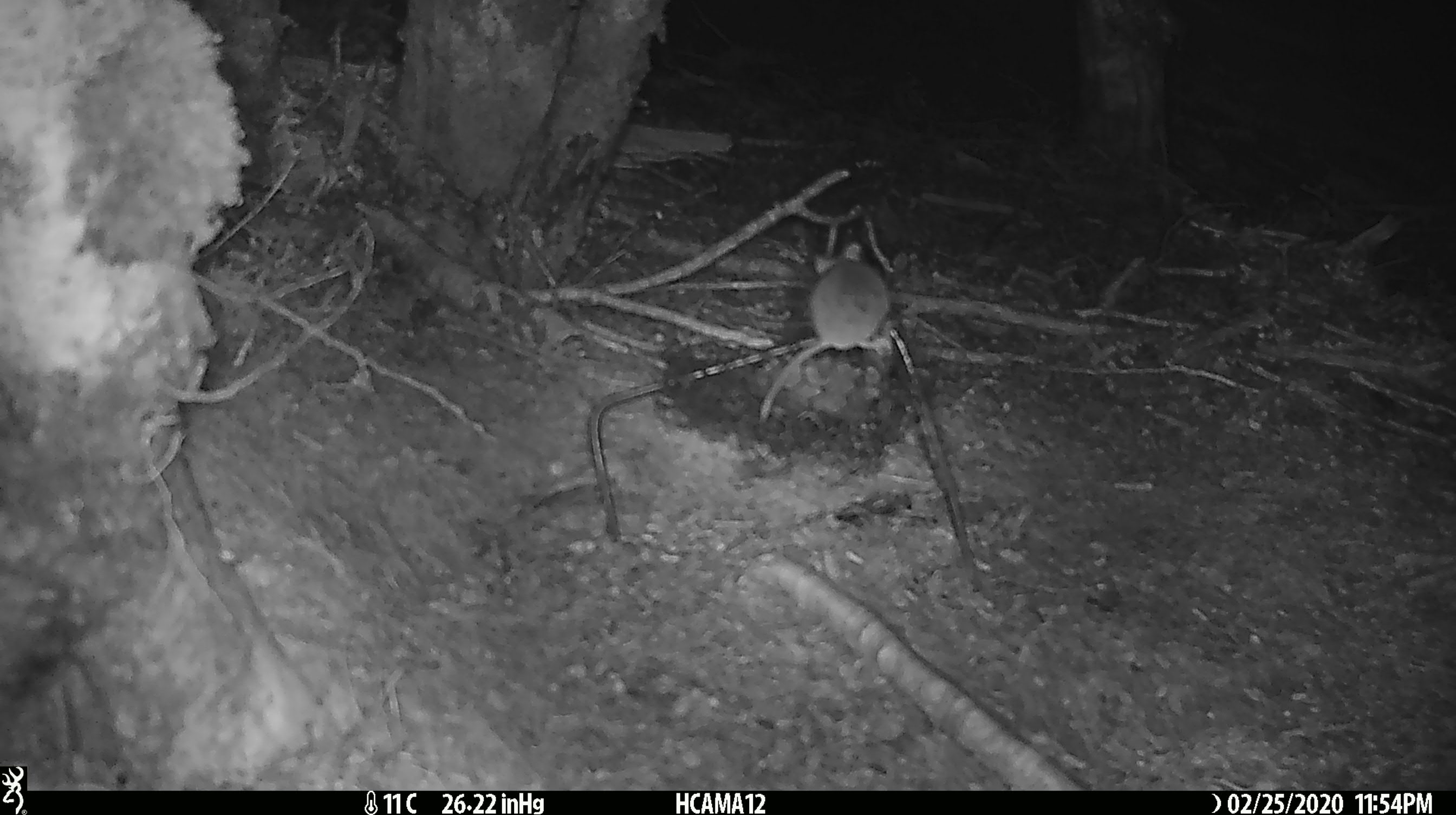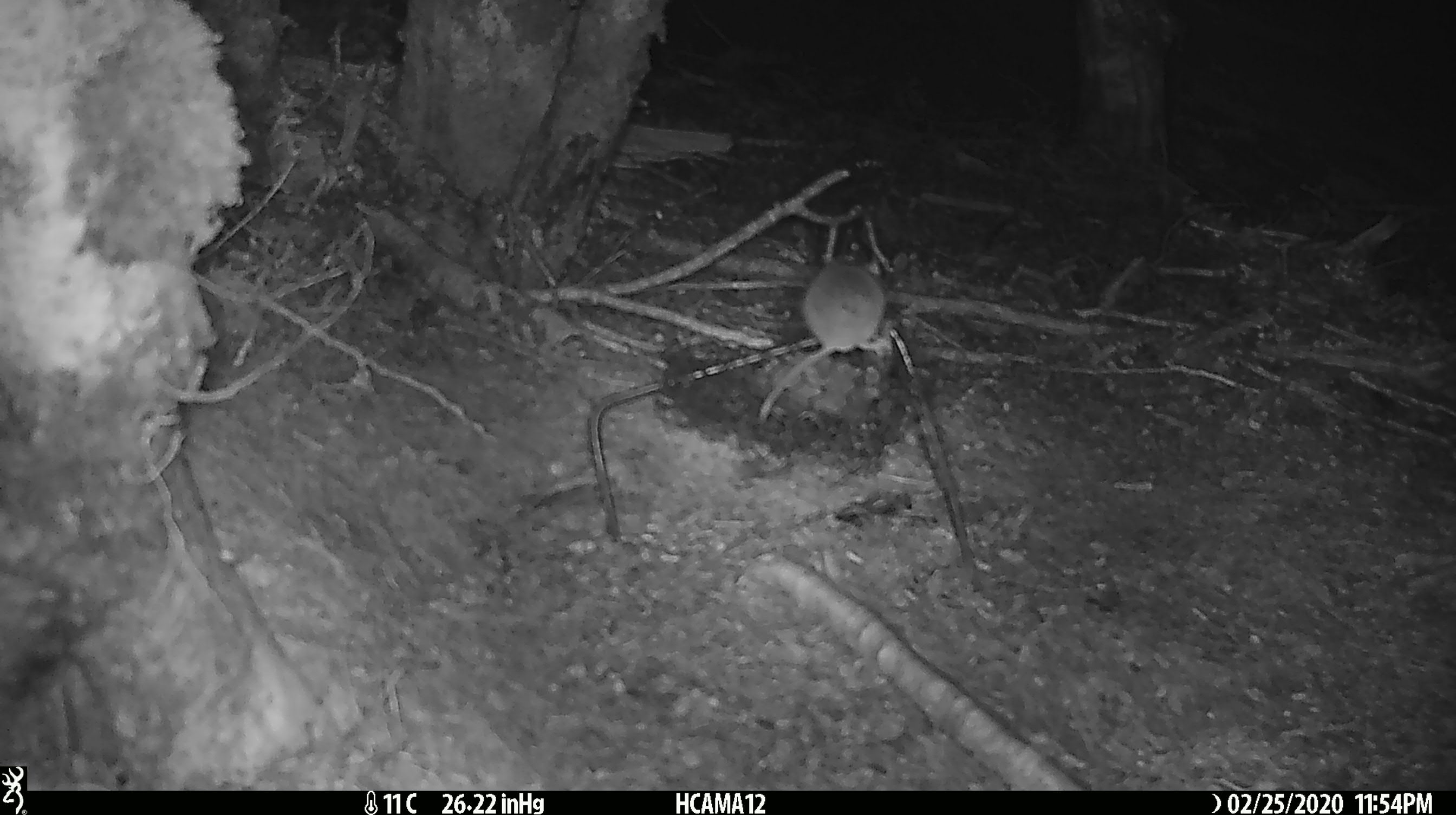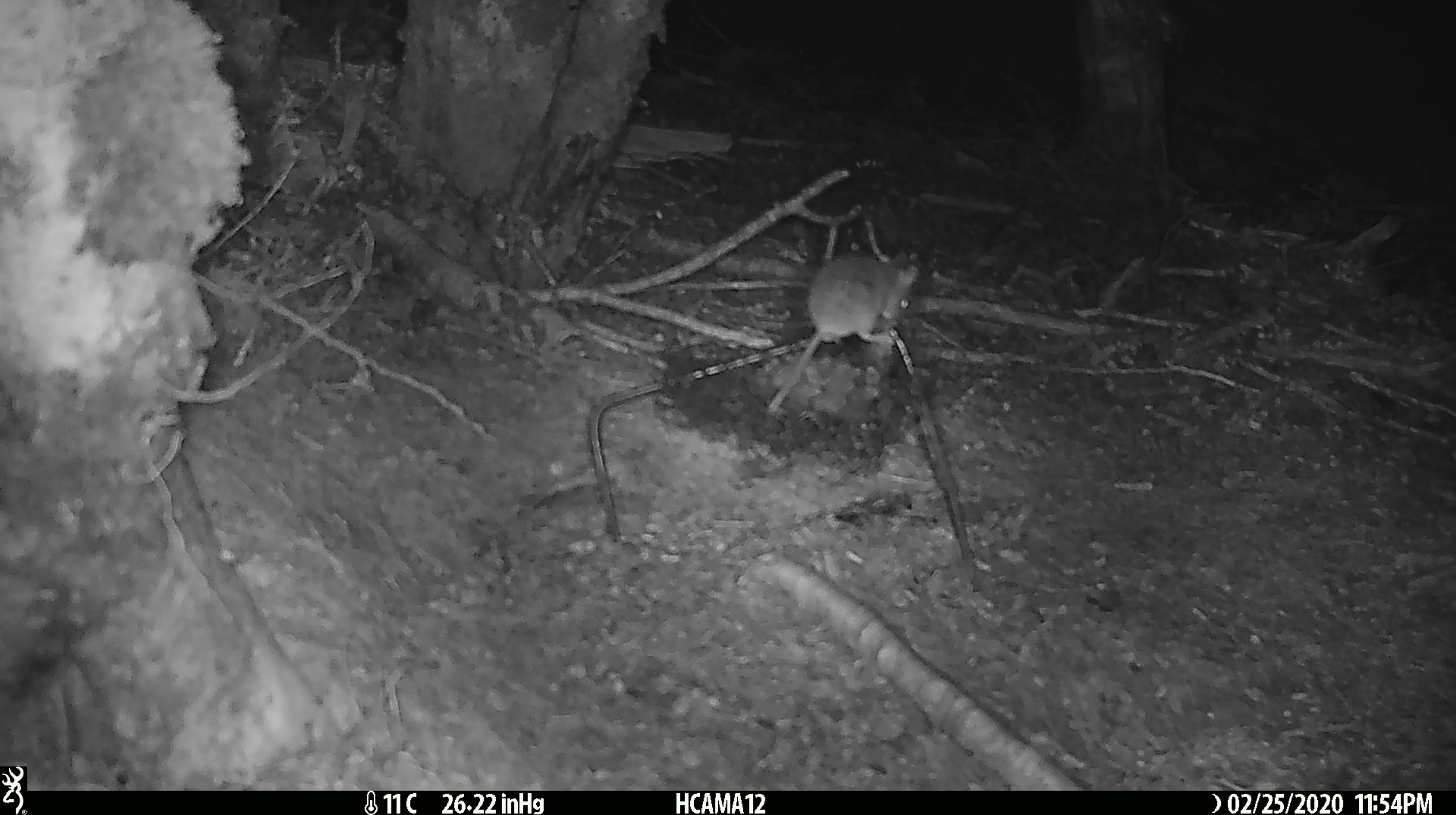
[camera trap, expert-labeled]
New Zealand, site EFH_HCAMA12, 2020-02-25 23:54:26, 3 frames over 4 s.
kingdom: Animalia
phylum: Chordata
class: Mammalia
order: Rodentia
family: Muridae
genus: Mus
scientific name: Mus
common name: mouse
Mouse (Mus).